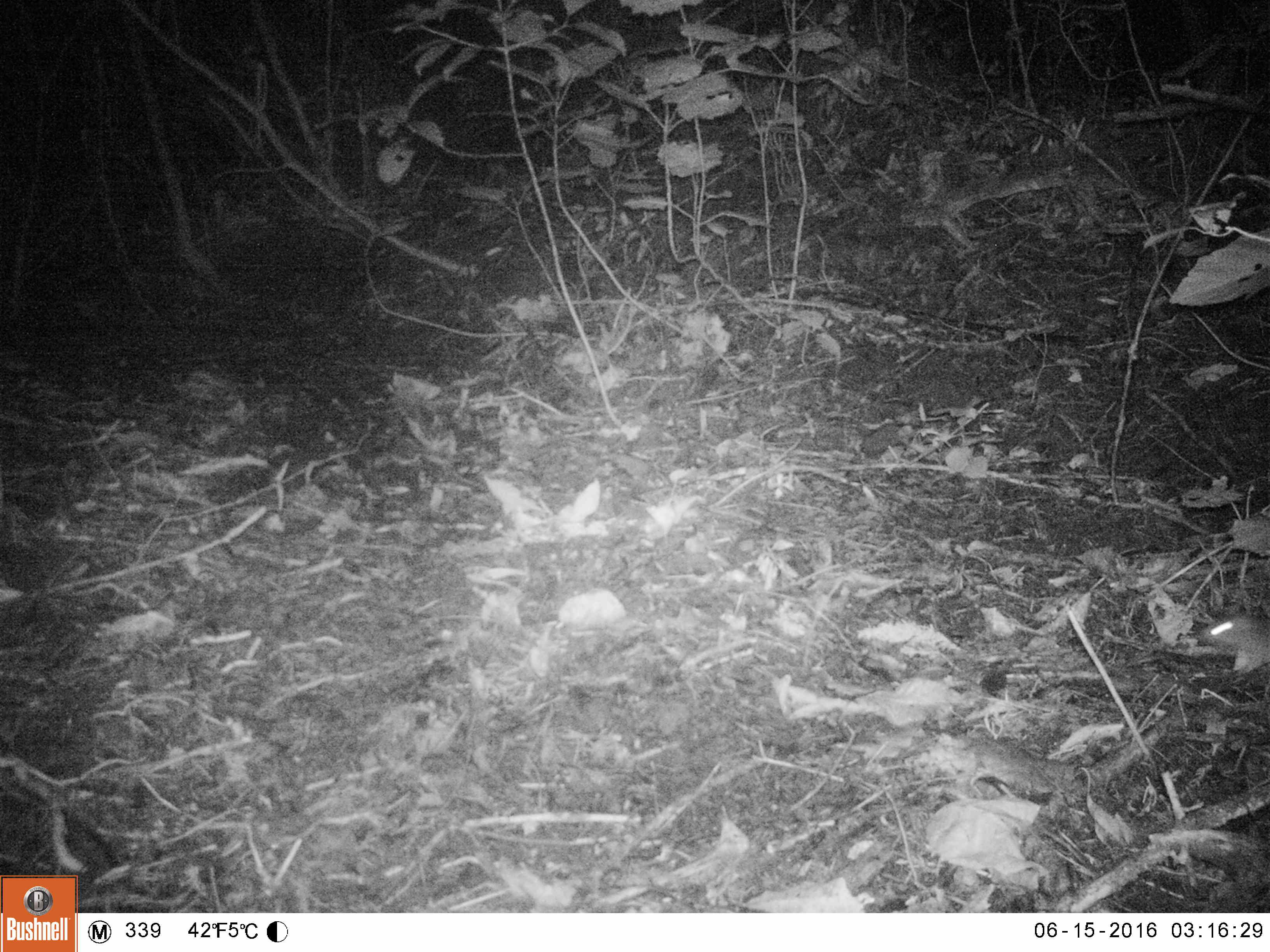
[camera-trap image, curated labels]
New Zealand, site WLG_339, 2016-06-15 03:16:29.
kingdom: Animalia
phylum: Chordata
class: Mammalia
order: Rodentia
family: Muridae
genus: Rattus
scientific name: Rattus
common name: rat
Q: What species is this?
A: Rat (Rattus).